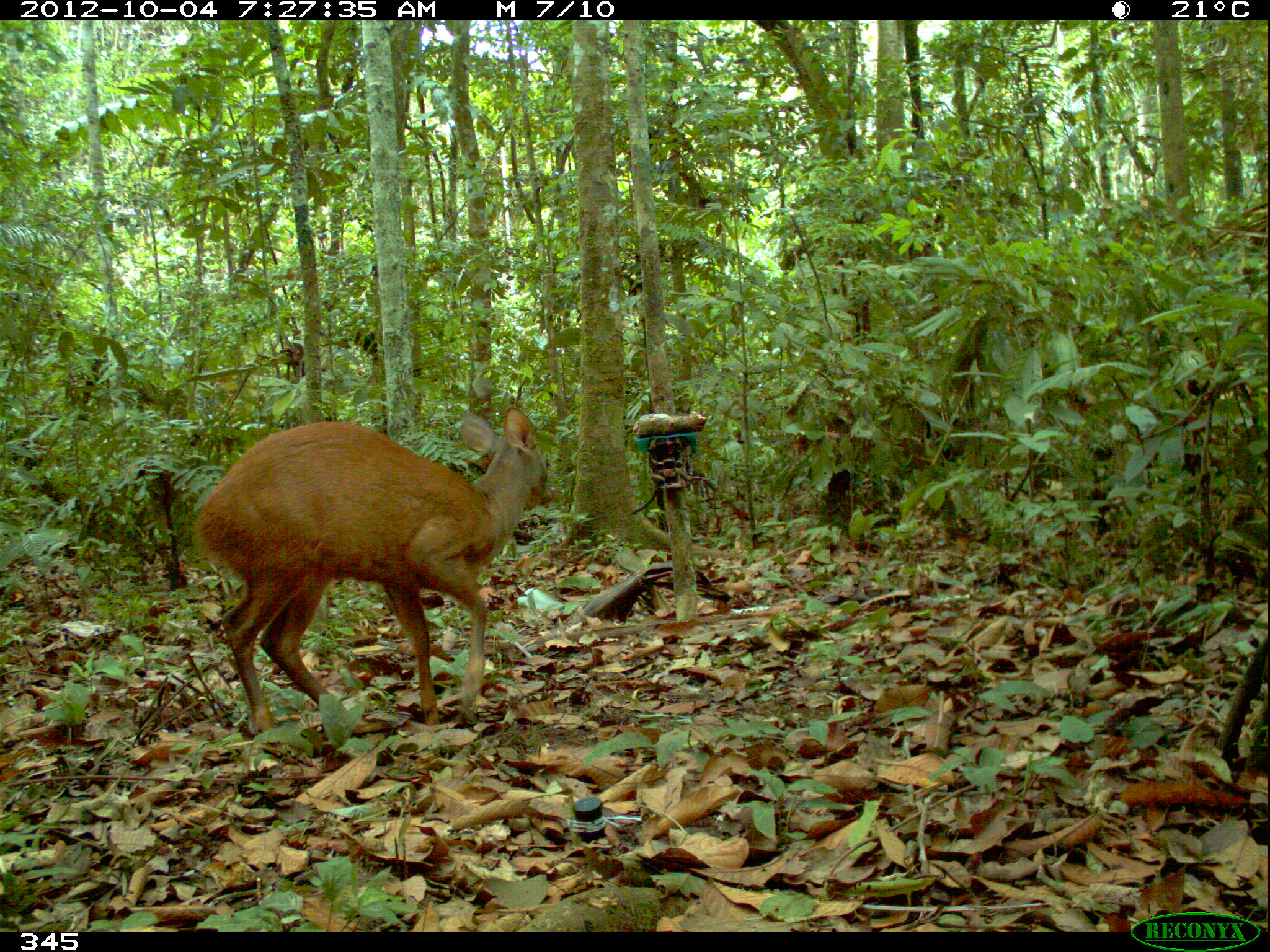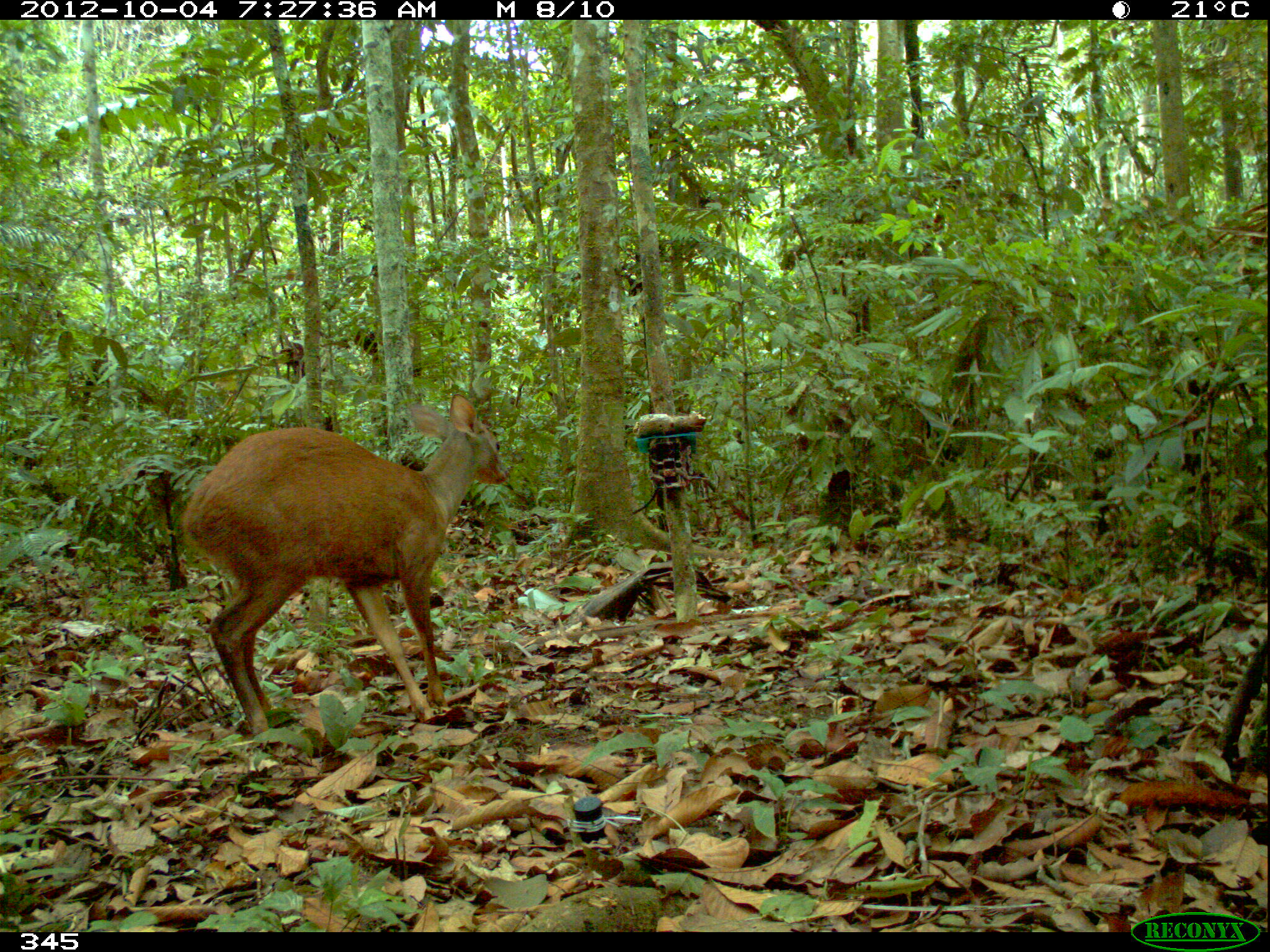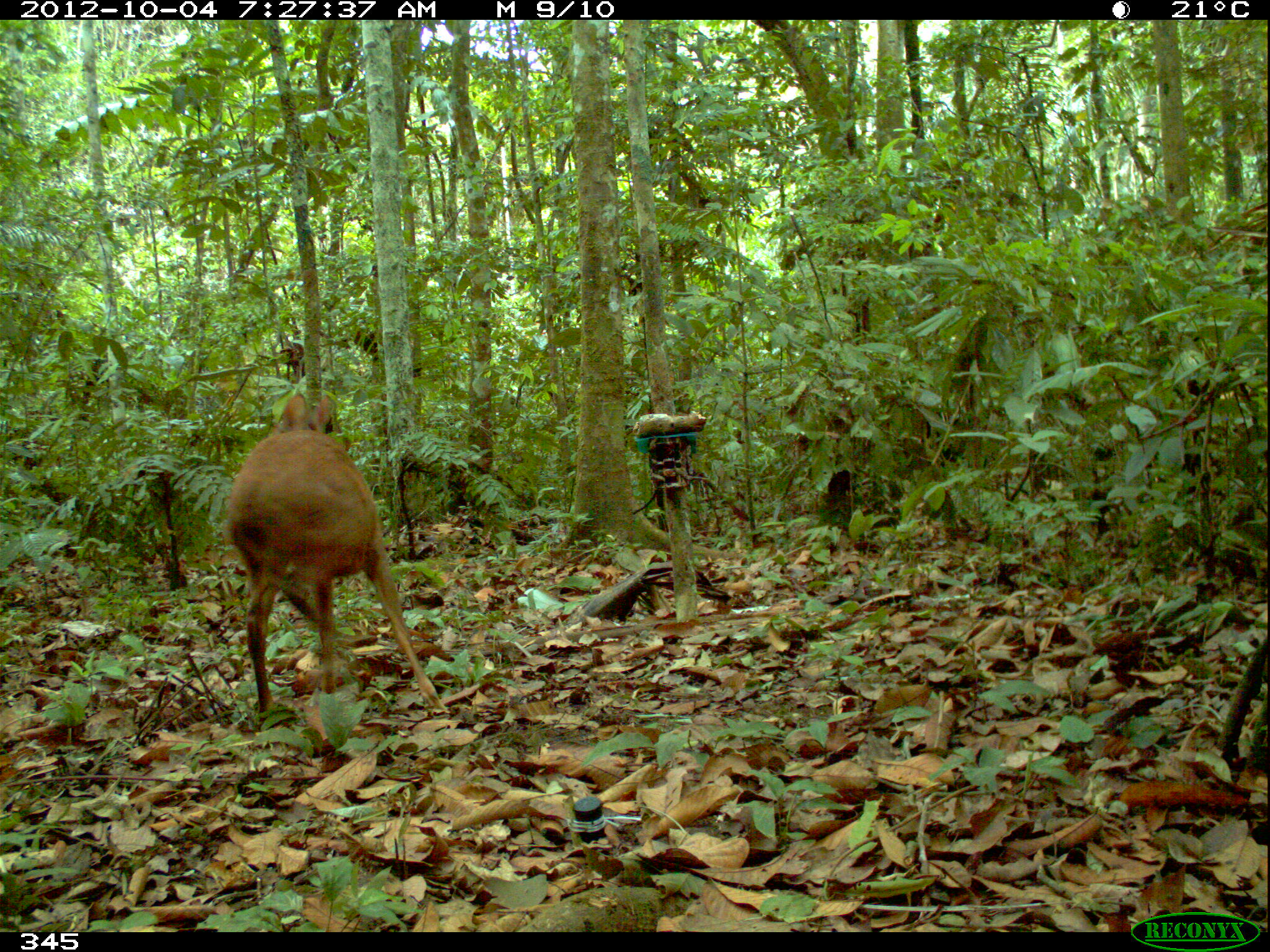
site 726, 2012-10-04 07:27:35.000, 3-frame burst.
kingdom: Animalia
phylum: Chordata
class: Mammalia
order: Artiodactyla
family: Cervidae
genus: Mazama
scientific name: Mazama americana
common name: red brocket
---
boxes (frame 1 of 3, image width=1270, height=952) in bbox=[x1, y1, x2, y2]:
mazama americana: bbox=[193, 405, 553, 736]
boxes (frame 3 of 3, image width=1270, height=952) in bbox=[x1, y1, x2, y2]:
mazama americana: bbox=[219, 391, 450, 718]